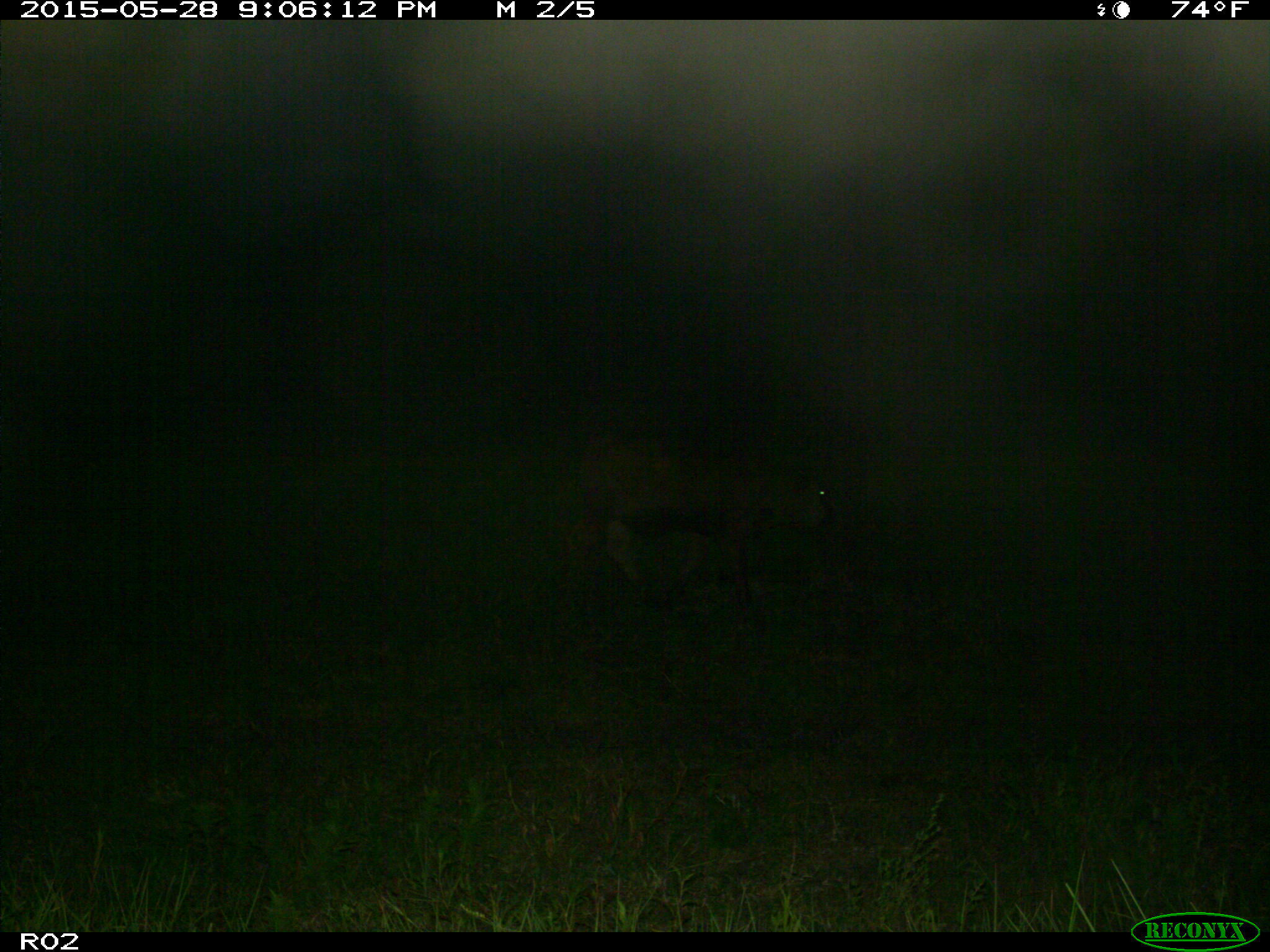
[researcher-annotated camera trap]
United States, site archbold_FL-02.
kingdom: Animalia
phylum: Chordata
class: Mammalia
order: Artiodactyla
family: Bovidae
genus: Bos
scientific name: Bos taurus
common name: domestic cow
Bos taurus (domestic cow).